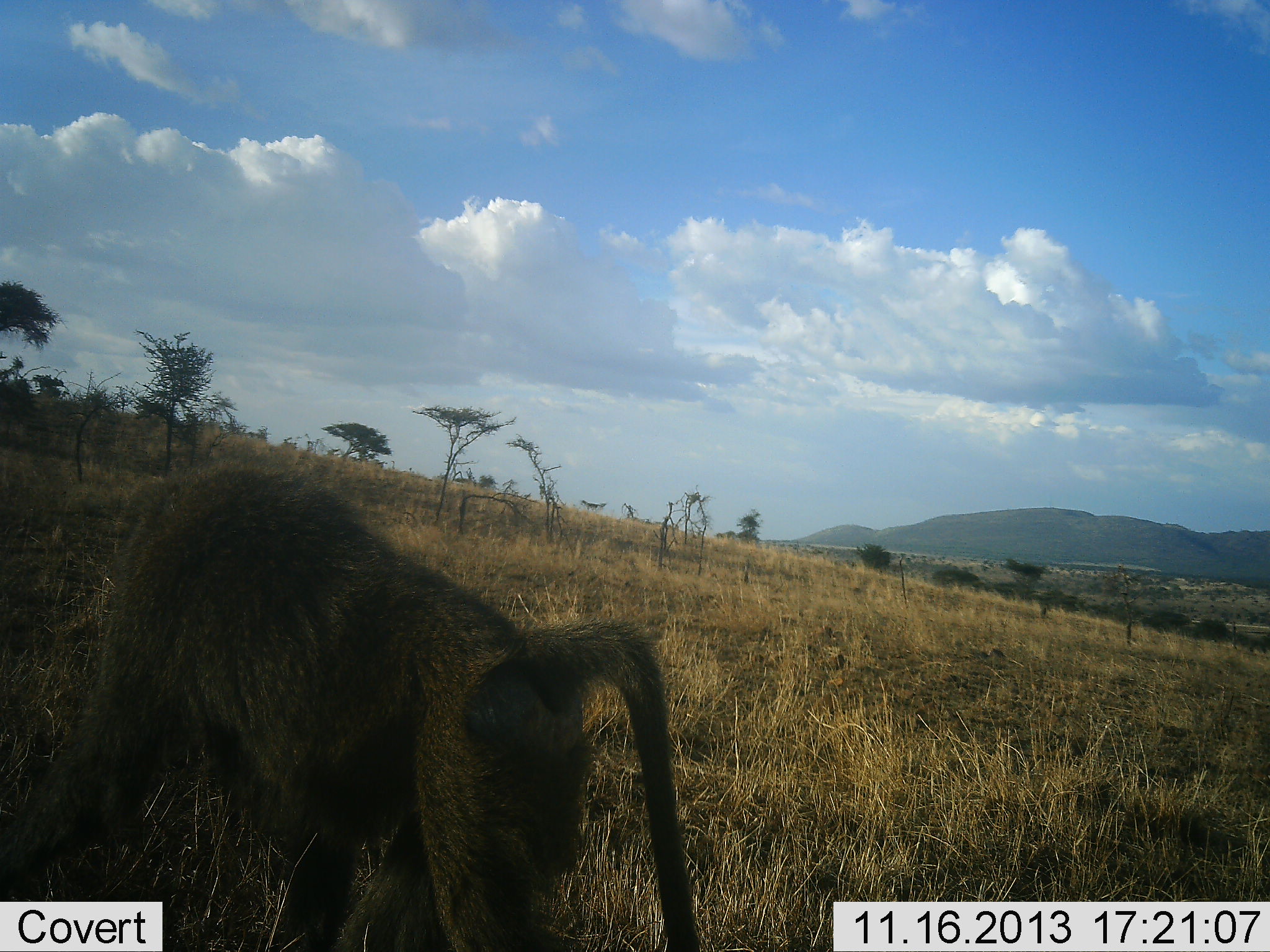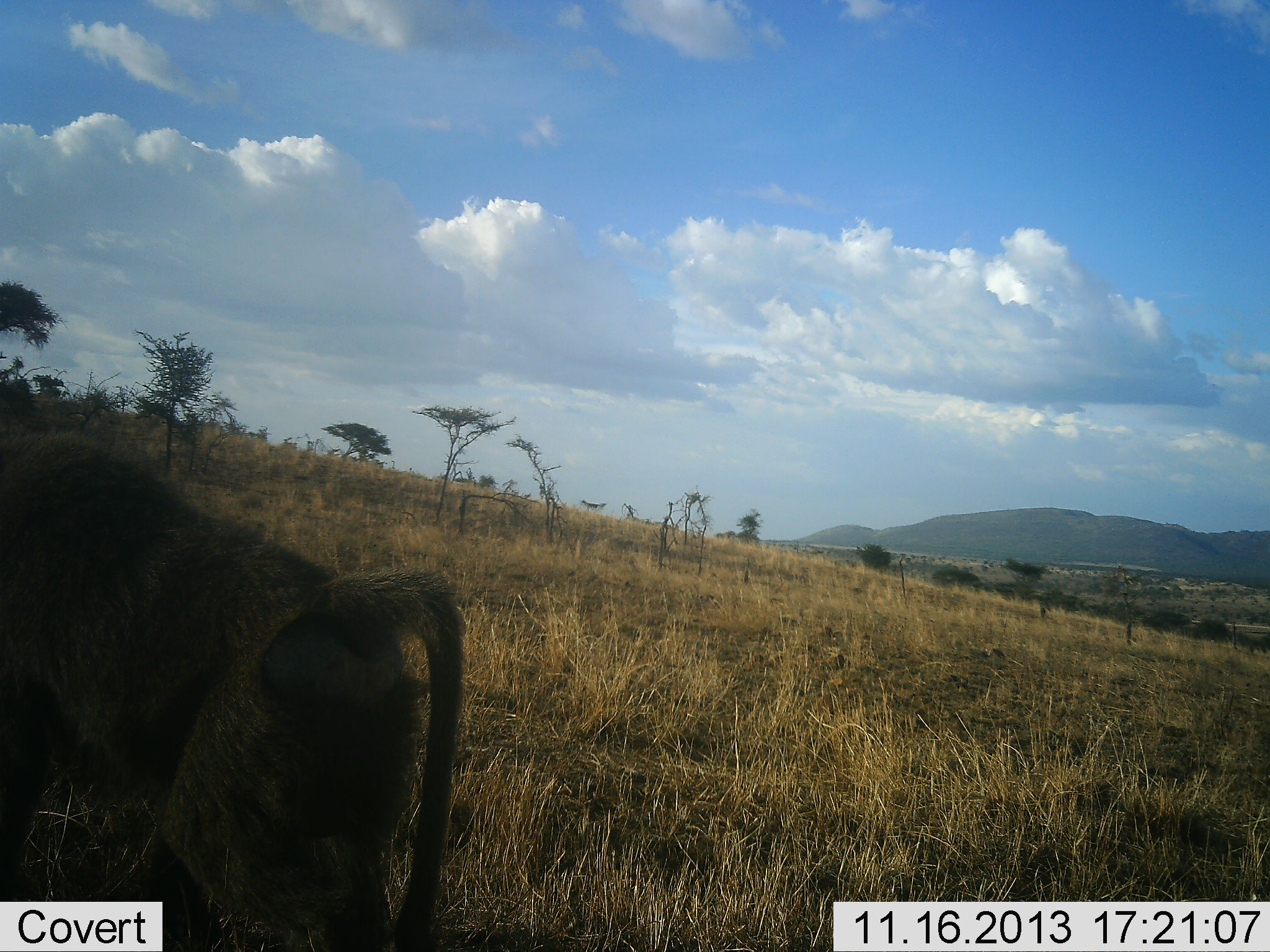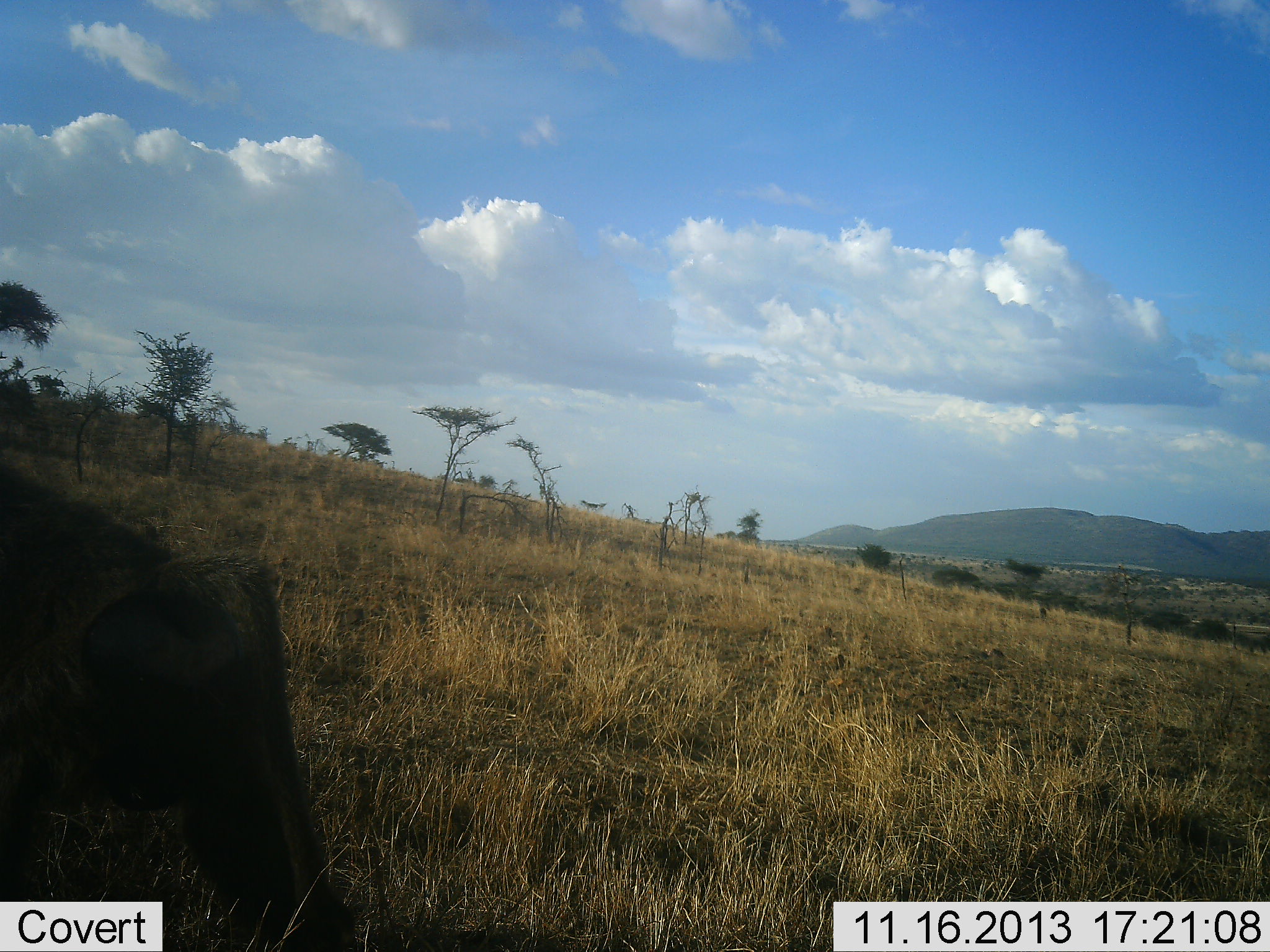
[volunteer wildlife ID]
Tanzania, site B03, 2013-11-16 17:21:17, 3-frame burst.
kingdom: Animalia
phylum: Chordata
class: Mammalia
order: Primates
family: Cercopithecidae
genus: Papio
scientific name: Papio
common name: baboon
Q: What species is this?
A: Baboon (Papio).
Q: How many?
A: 1.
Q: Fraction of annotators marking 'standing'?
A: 0%.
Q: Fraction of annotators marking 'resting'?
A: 0%.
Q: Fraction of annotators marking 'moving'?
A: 100%.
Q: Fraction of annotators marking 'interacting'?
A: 0%.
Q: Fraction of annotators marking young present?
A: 0%.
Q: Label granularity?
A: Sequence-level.